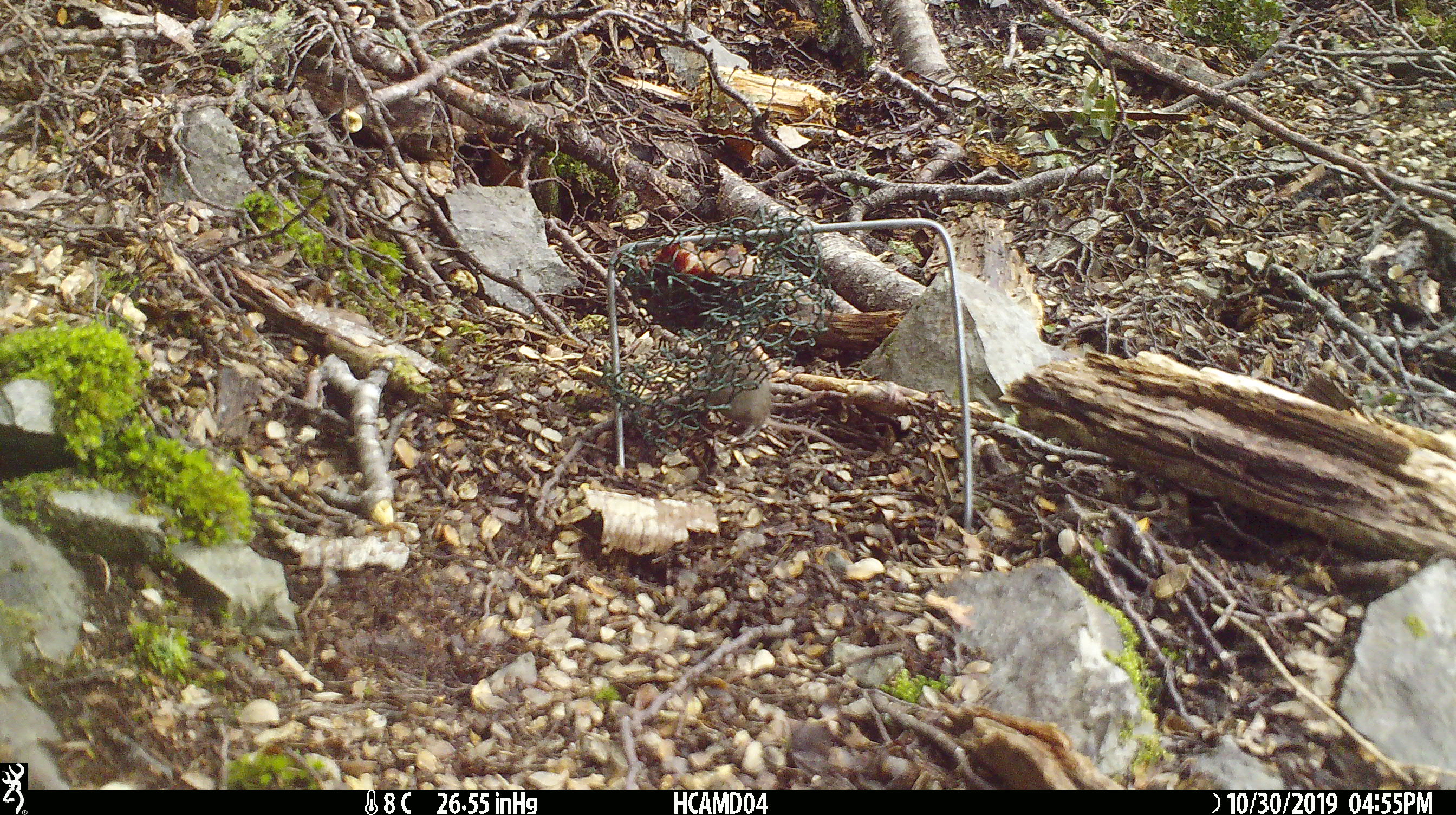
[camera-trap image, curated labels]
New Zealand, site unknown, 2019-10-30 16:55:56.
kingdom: Animalia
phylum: Chordata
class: Mammalia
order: Rodentia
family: Muridae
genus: Mus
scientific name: Mus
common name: mouse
Mouse (Mus).